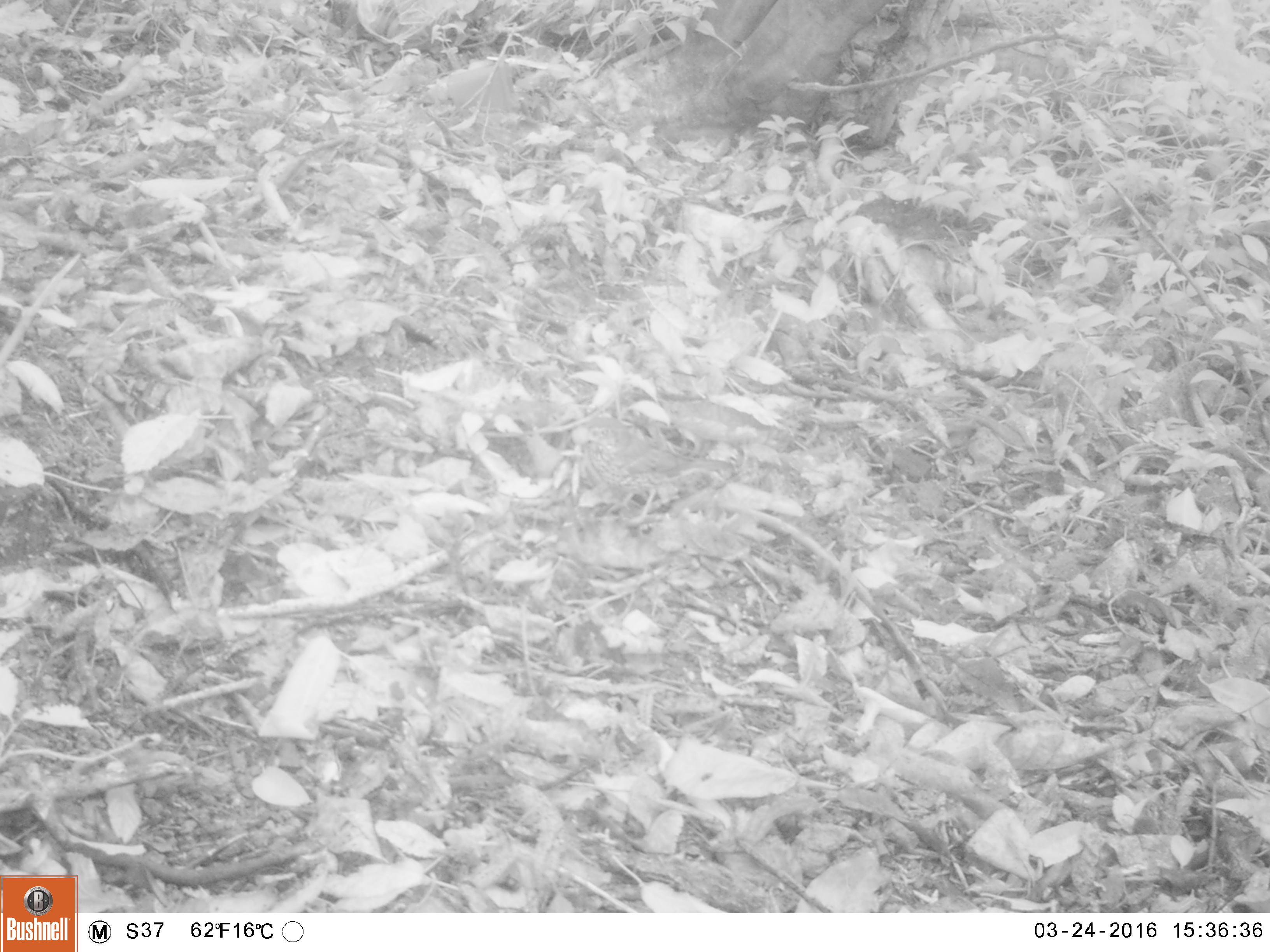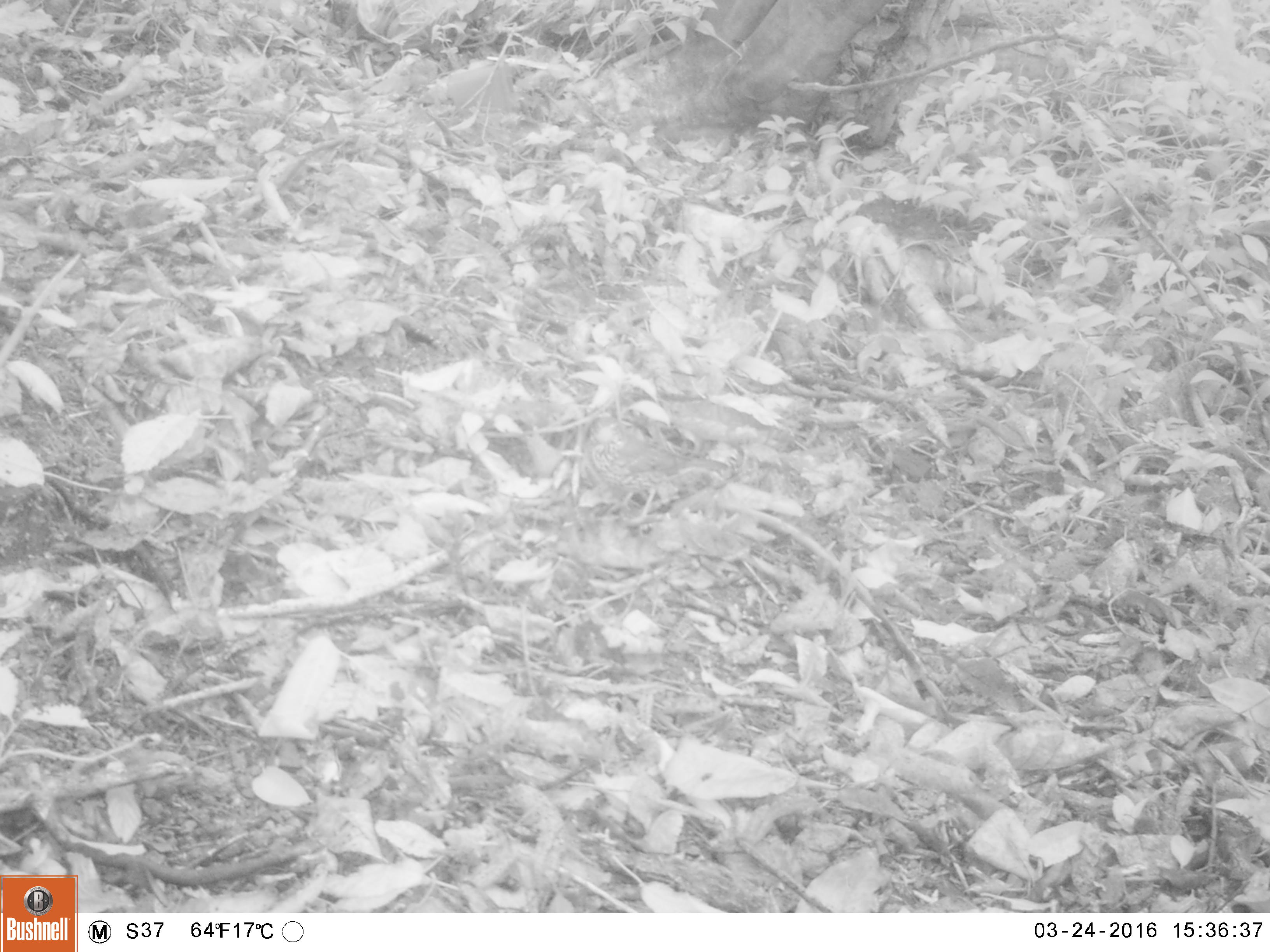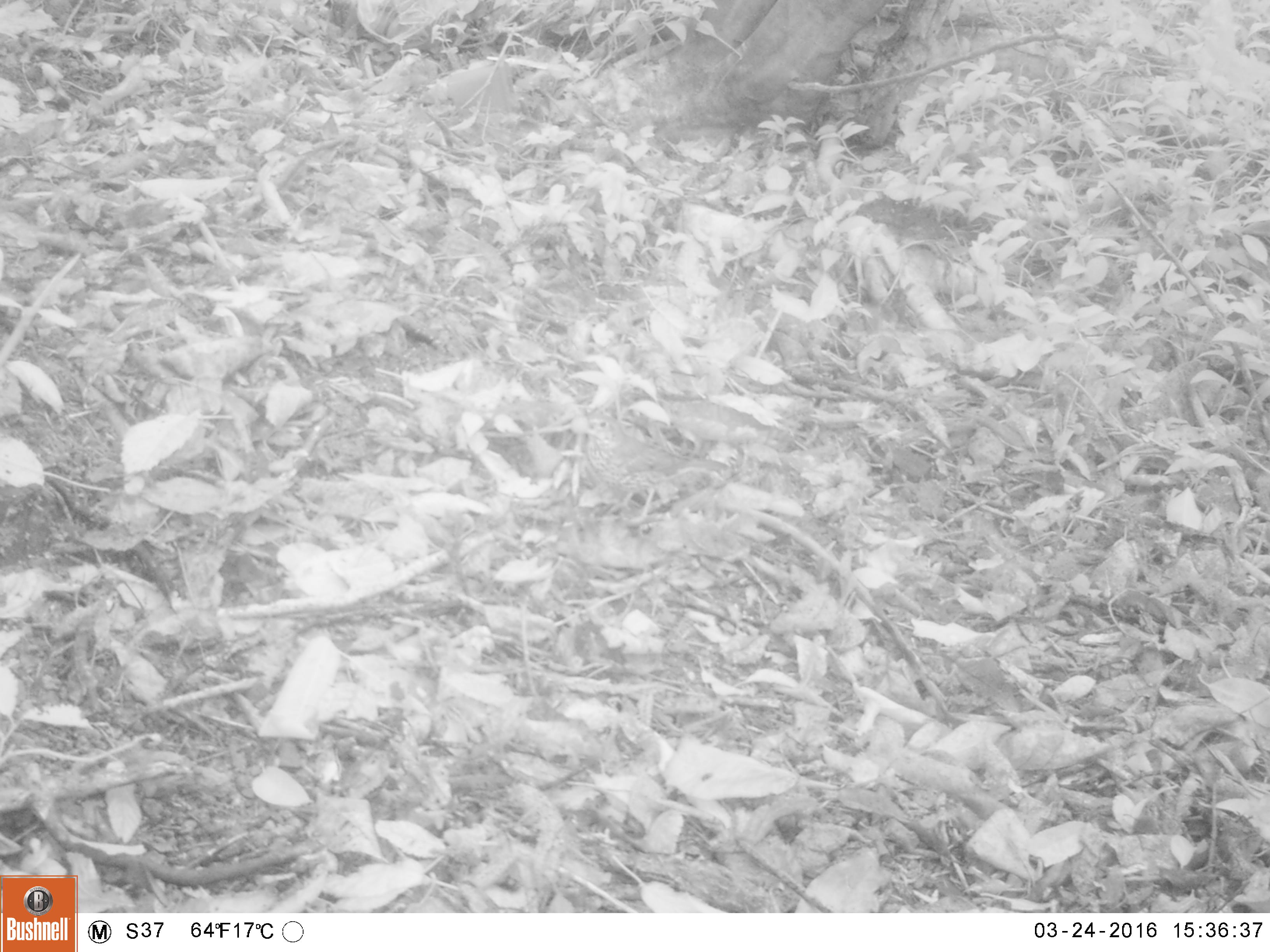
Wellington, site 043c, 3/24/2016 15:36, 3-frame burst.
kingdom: Animalia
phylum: Chordata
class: Aves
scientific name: Aves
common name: bird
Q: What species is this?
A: Bird (Aves).